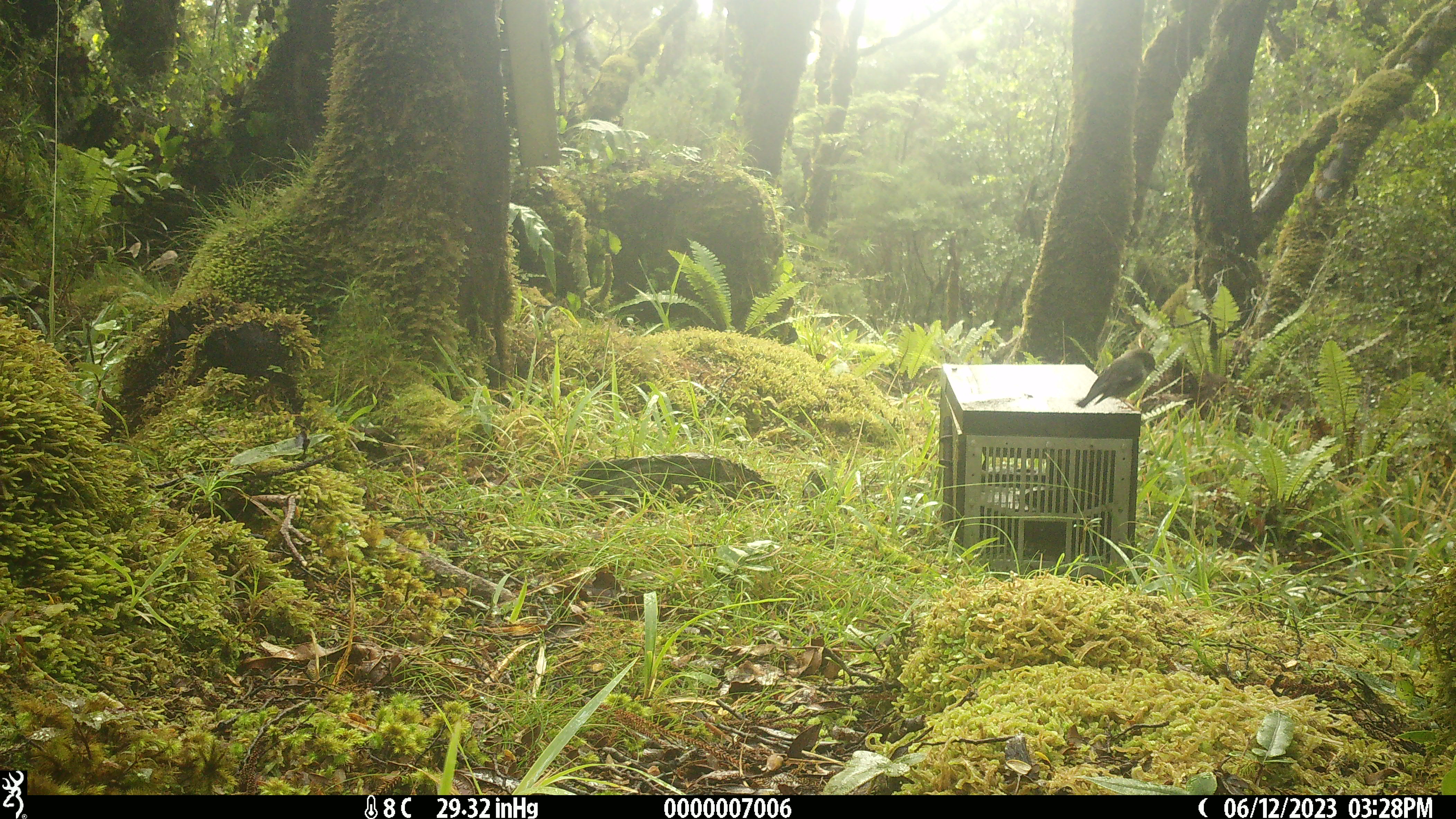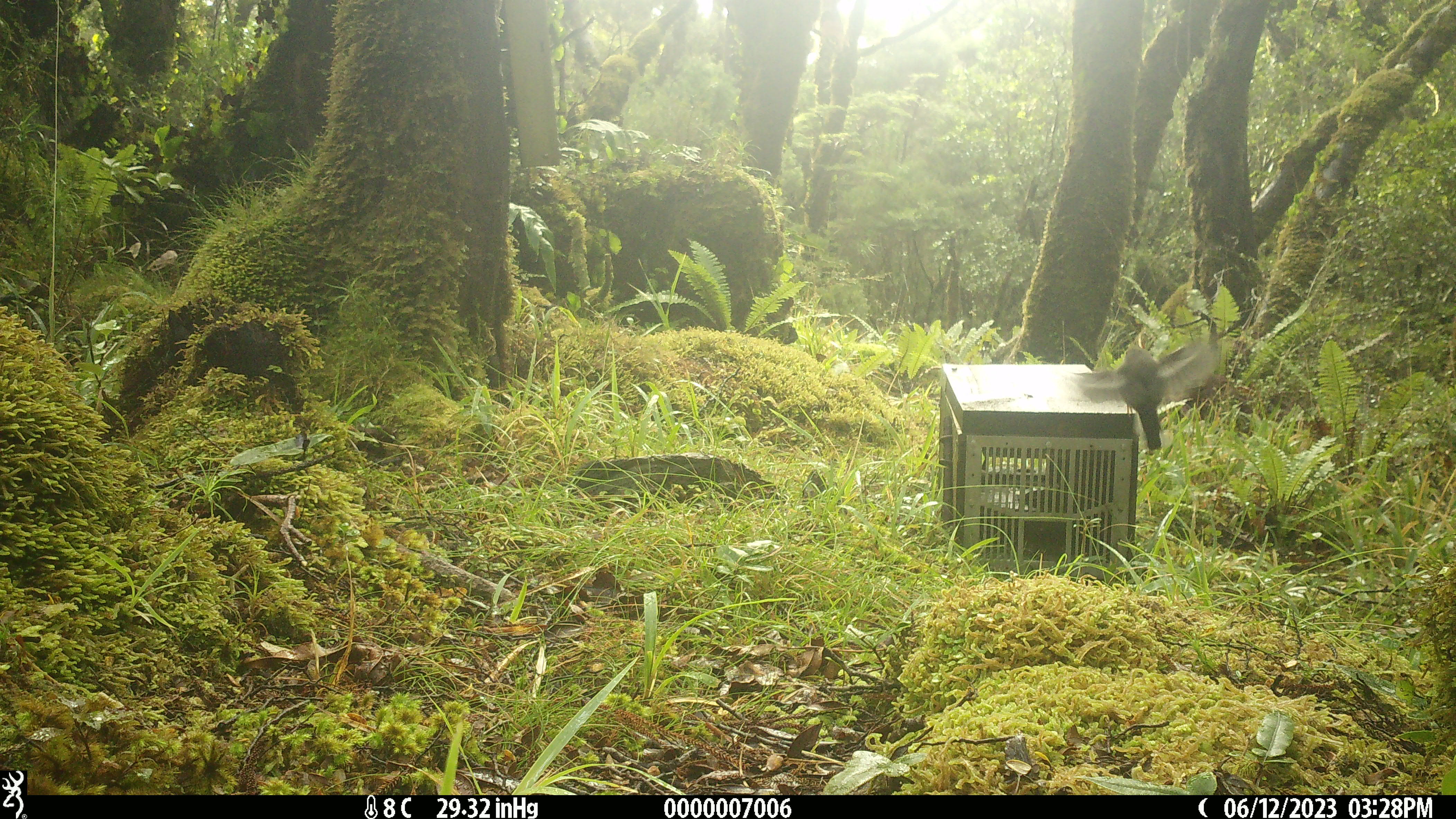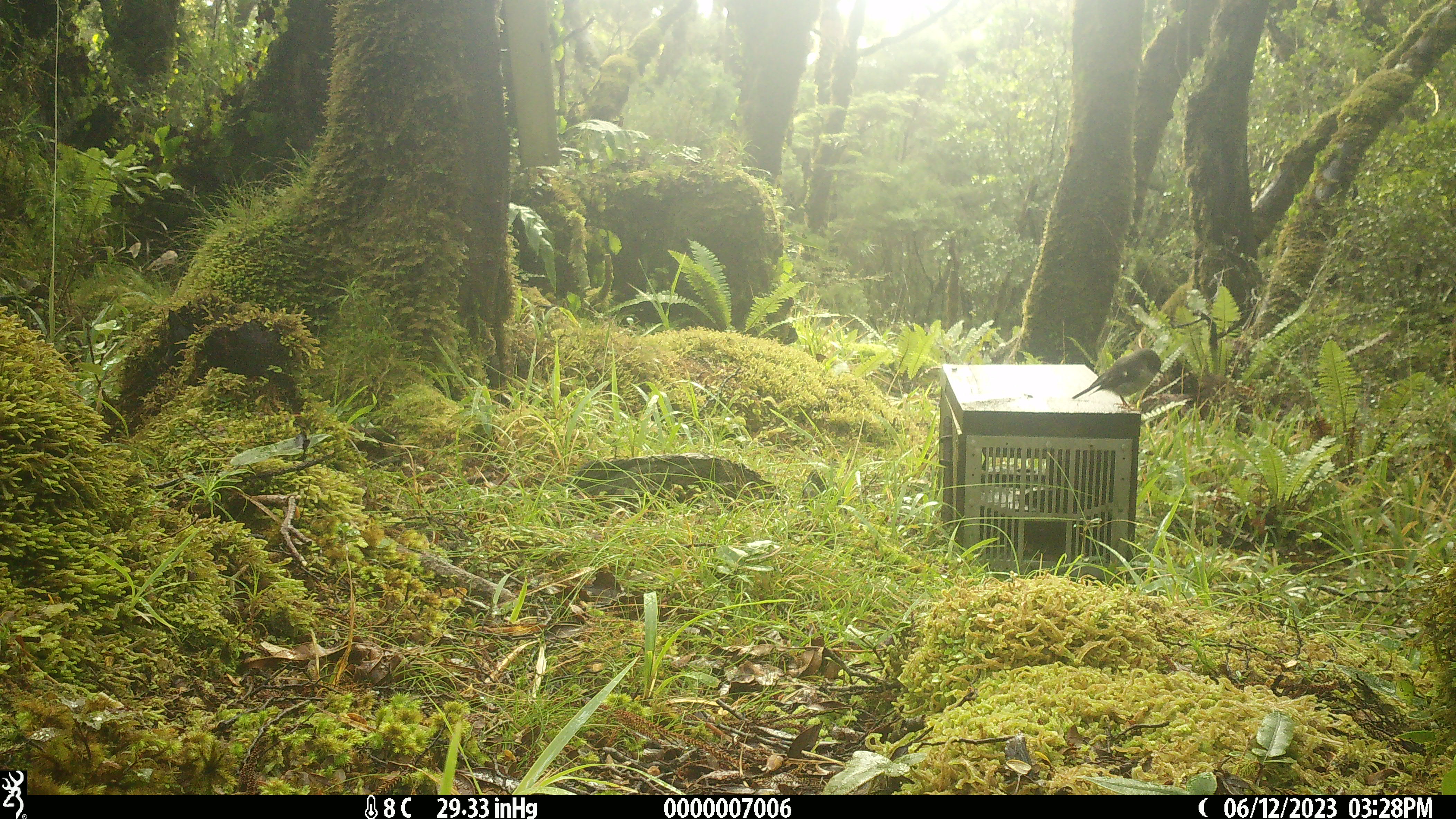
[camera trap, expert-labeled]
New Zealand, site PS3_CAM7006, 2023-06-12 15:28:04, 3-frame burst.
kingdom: Animalia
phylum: Chordata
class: Aves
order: Passeriformes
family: Petroicidae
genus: Petroica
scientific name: Petroica macrocephala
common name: tomtit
Tomtit (Petroica macrocephala).